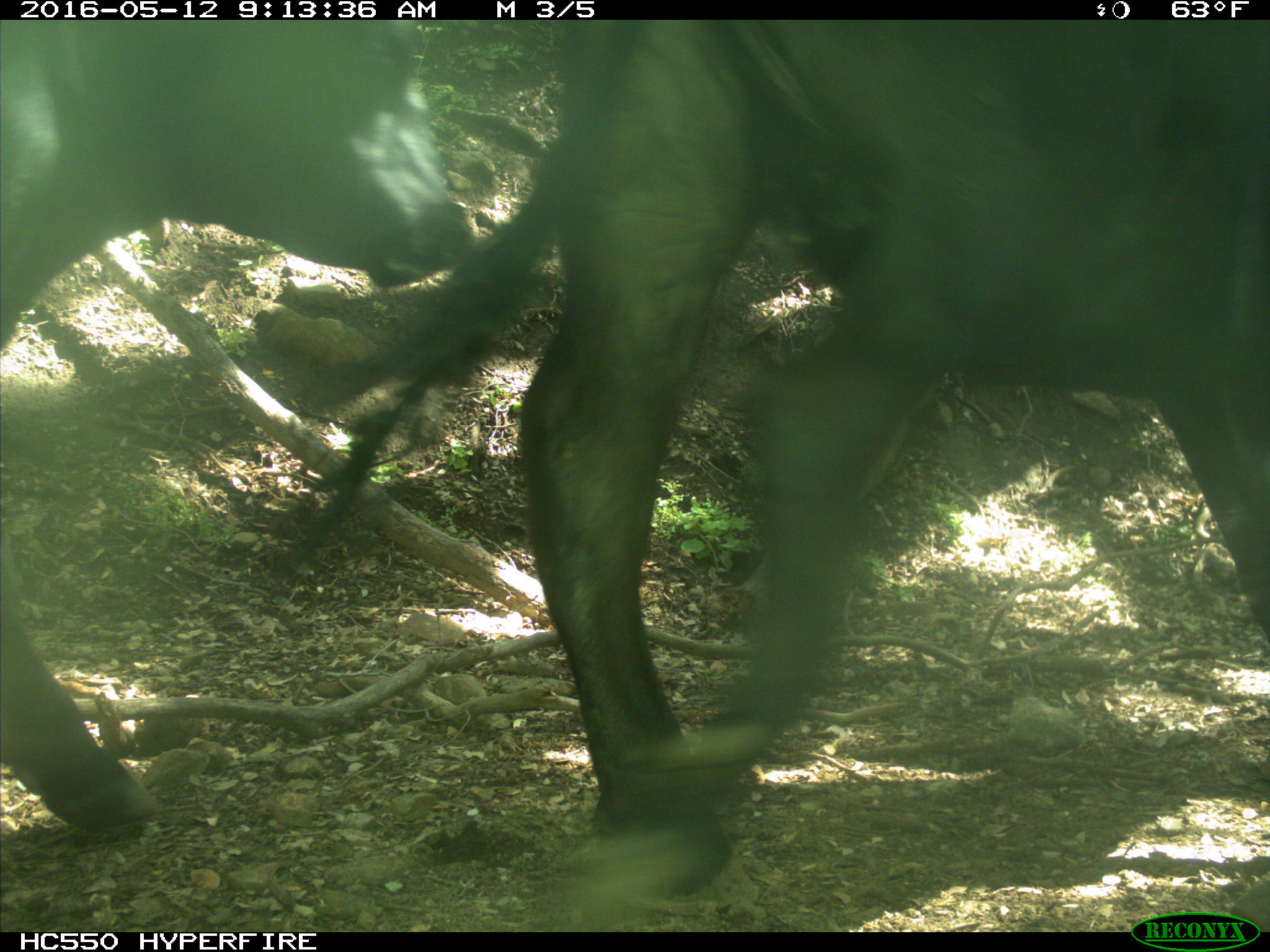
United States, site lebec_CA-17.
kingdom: Animalia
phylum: Chordata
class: Mammalia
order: Artiodactyla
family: Bovidae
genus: Bos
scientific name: Bos taurus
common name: domestic cow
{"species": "Bos taurus (domestic cow)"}